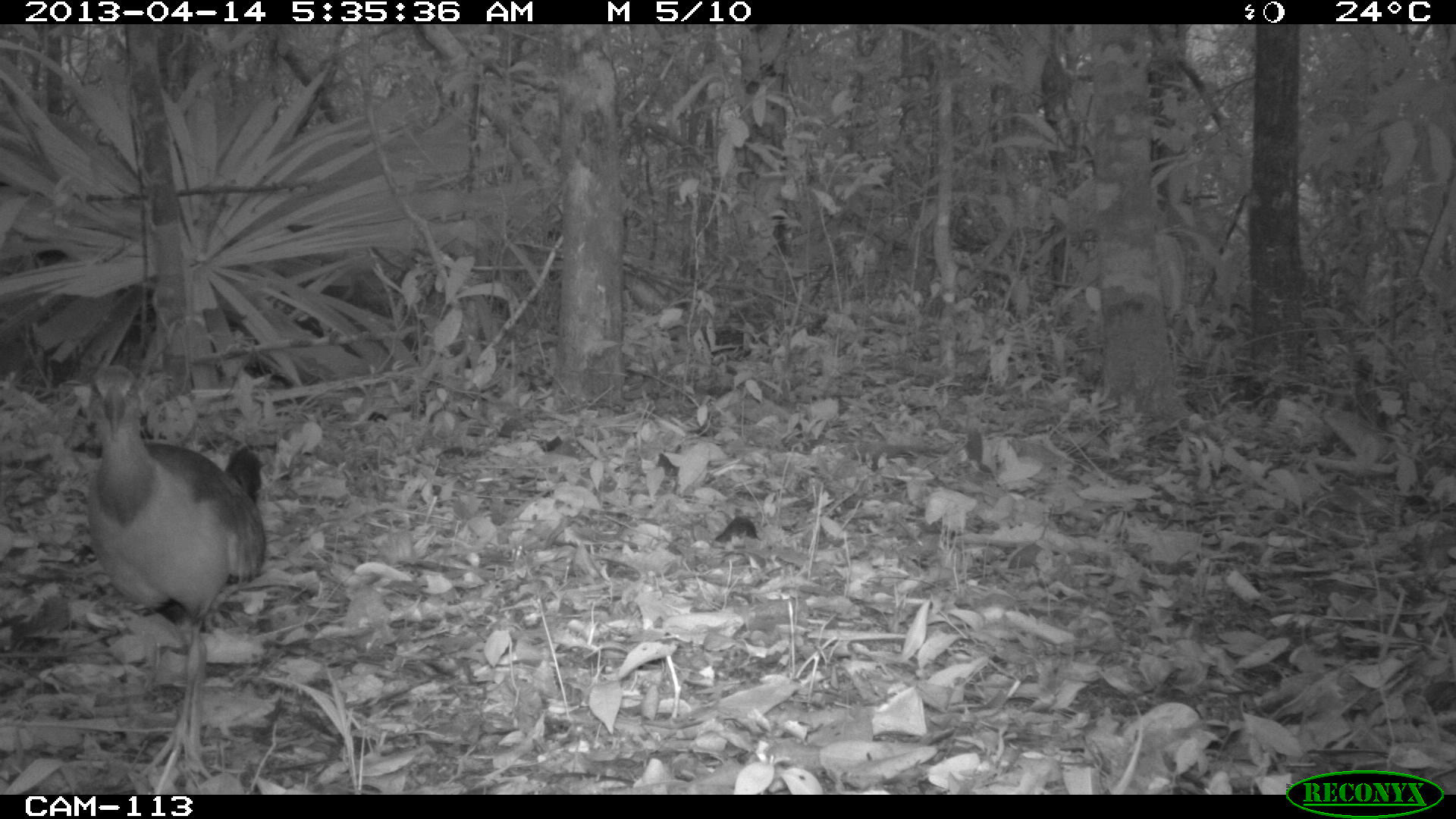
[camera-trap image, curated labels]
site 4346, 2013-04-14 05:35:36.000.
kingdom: Animalia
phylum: Chordata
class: Aves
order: Gruiformes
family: Rallidae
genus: Aramides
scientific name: Aramides cajaneus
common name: gray-necked wood-rail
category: aramides cajanea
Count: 1.